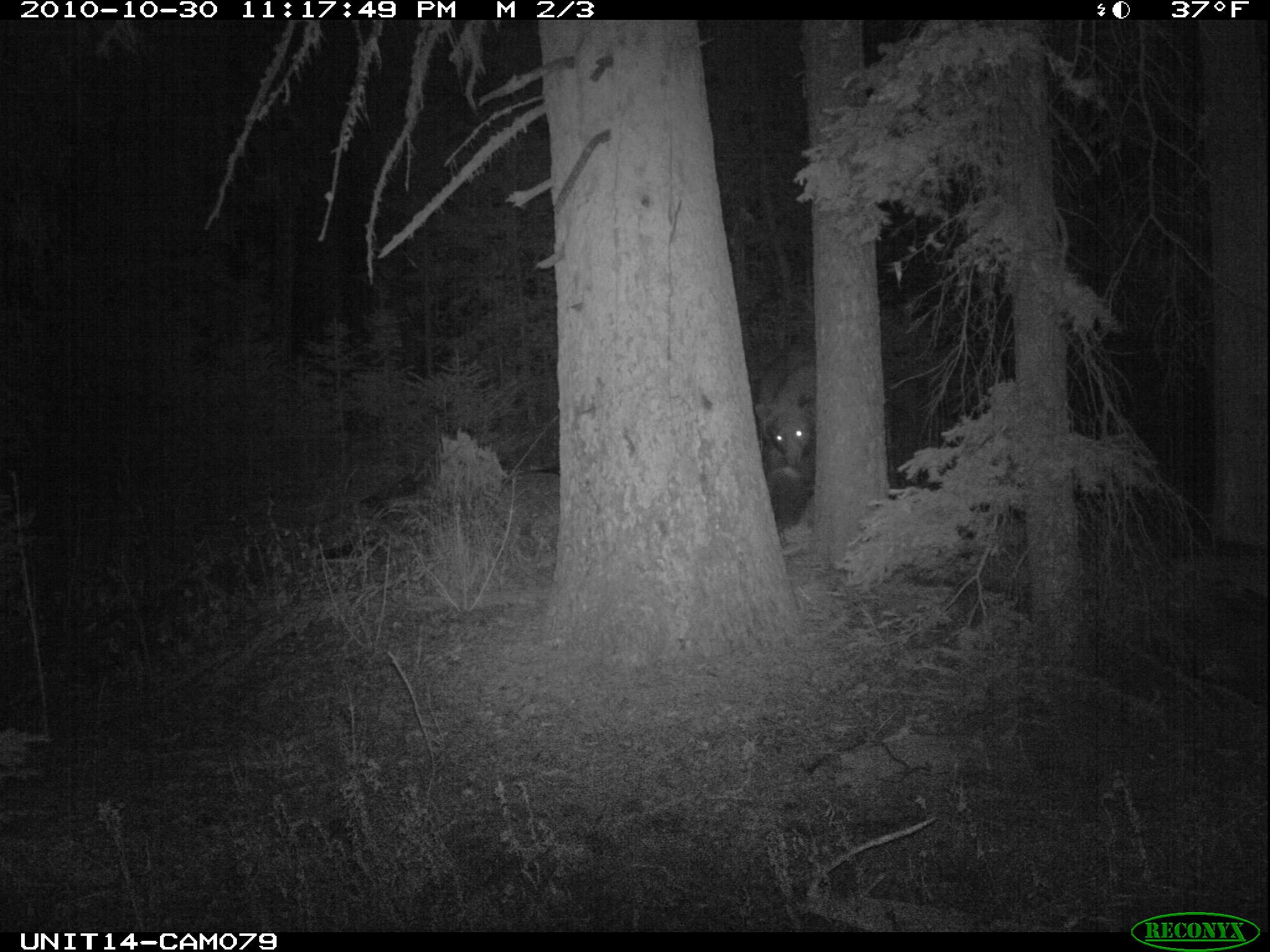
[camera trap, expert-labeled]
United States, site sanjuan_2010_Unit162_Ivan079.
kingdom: Animalia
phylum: Chordata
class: Mammalia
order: Carnivora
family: Ursidae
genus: Ursus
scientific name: Ursus americanus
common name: american black bear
Ursus americanus (american black bear).